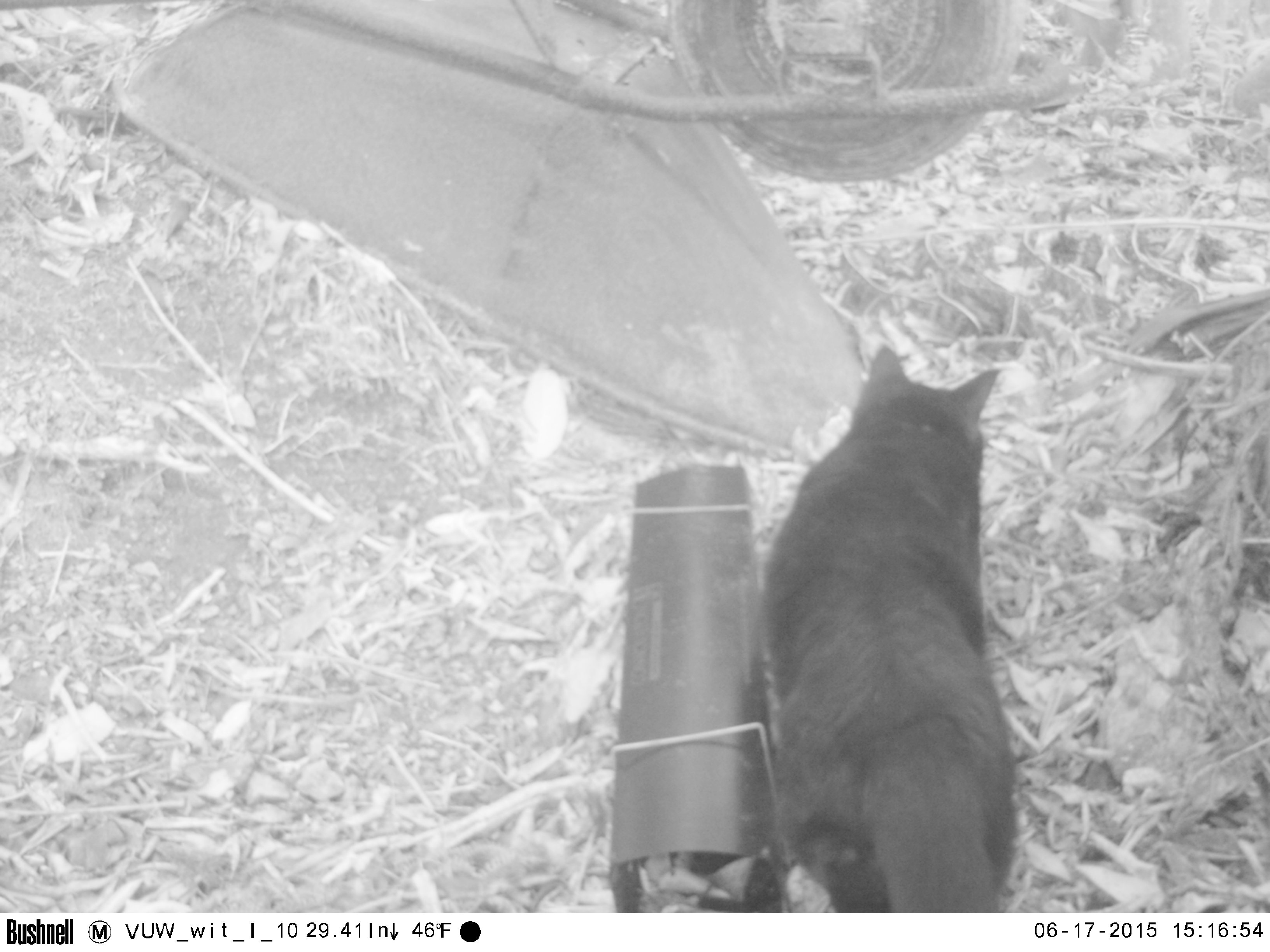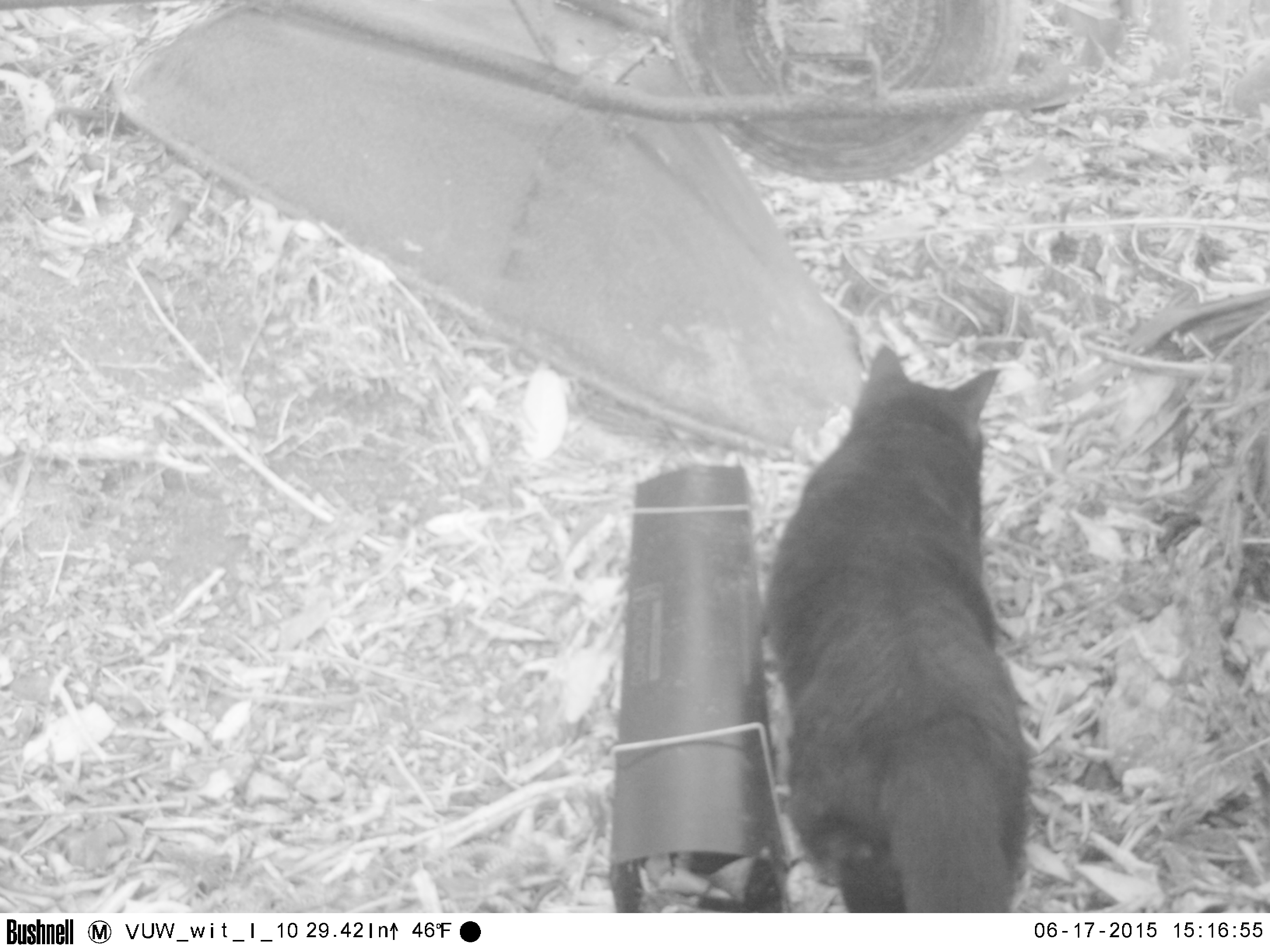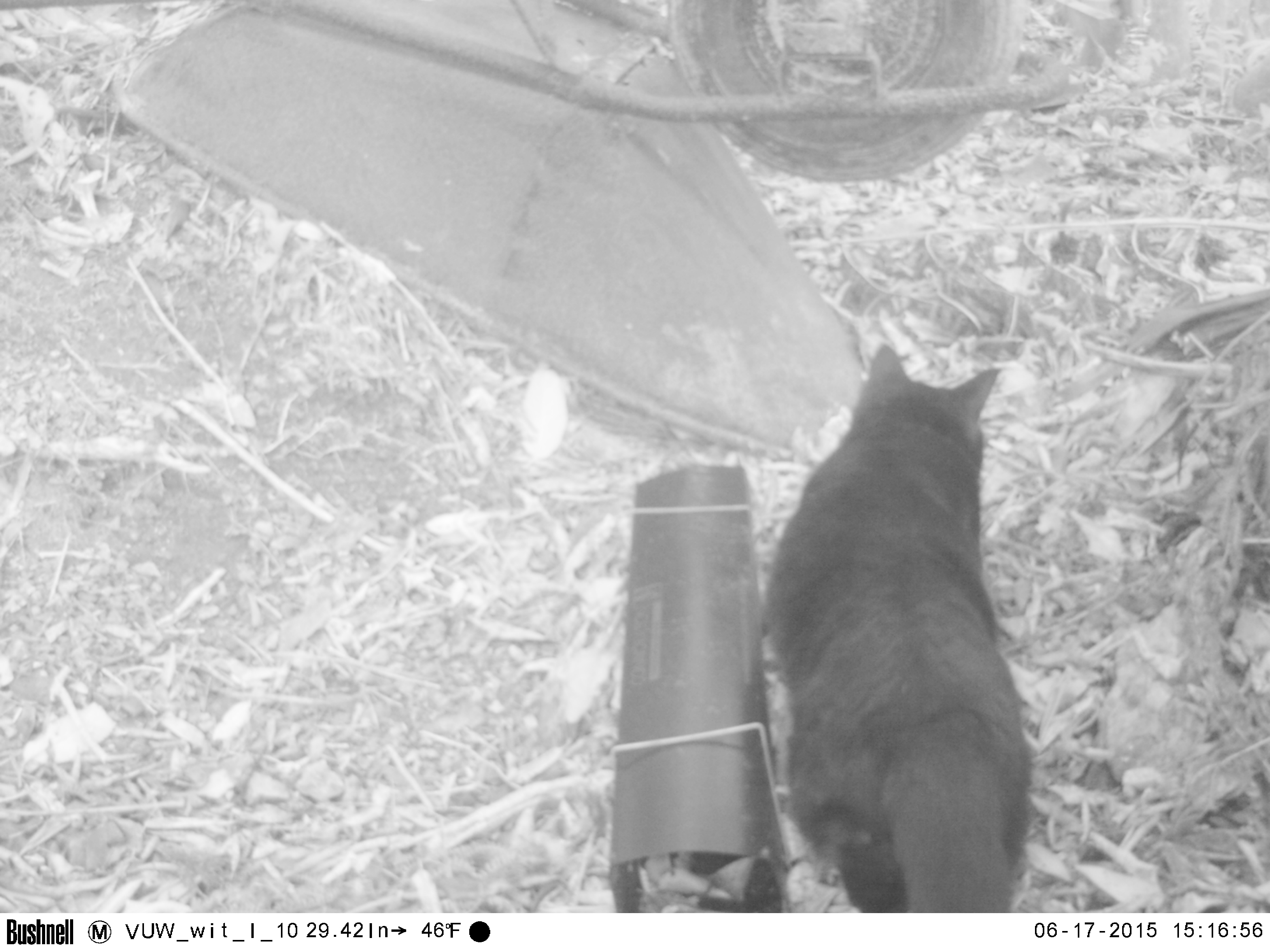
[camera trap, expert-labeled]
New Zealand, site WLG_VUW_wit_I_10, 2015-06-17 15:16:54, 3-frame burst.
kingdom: Animalia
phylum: Chordata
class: Mammalia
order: Carnivora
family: Felidae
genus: Felis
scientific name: Felis catus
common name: domestic cat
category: cat